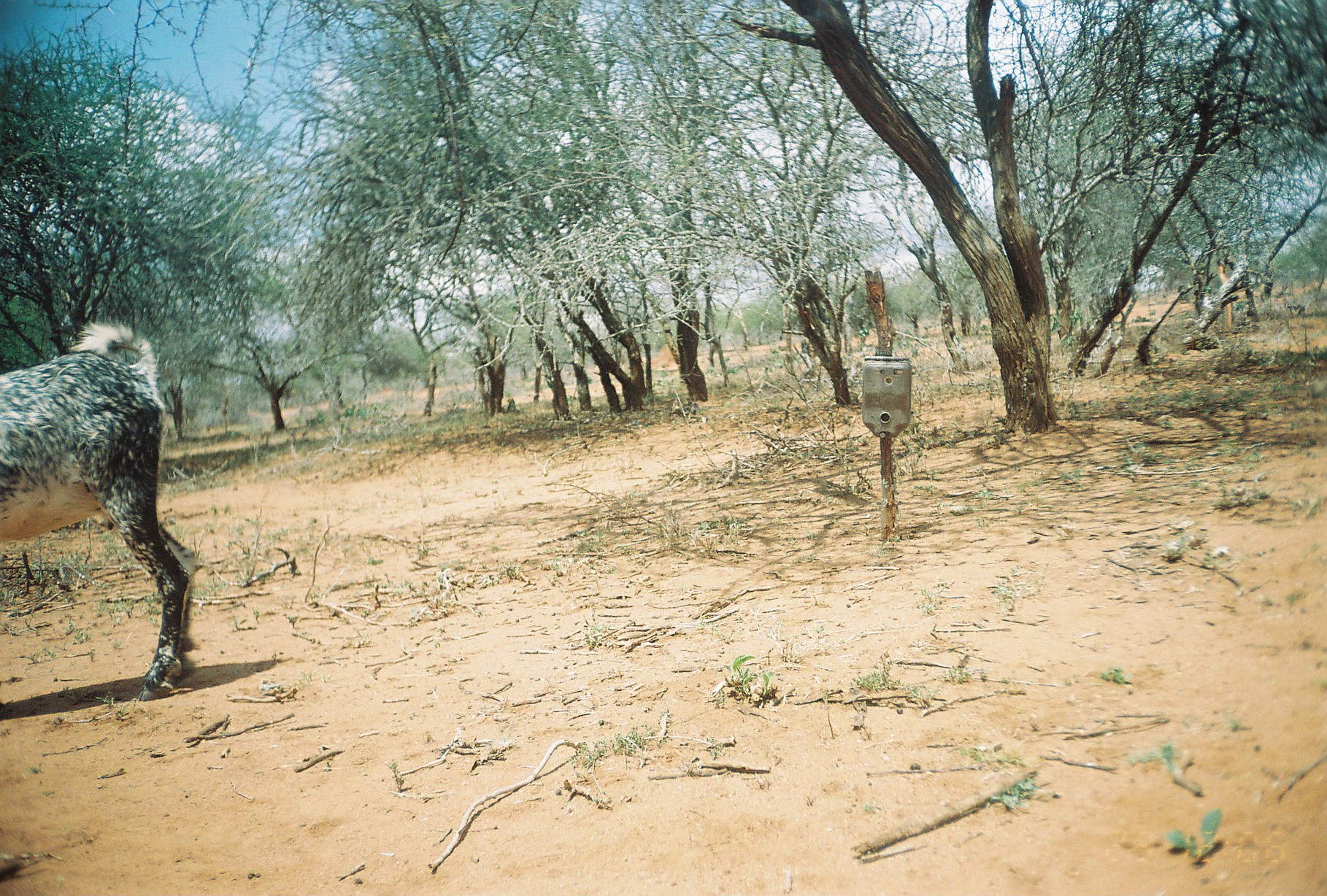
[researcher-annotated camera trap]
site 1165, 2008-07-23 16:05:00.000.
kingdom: Animalia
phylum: Chordata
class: Mammalia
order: Artiodactyla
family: Bovidae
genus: Capra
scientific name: Capra aegagrus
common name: wild goat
Capra aegagrus (wild goat), count 1.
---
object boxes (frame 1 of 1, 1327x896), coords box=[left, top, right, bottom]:
capra aegagrus: box=[1, 320, 199, 703]